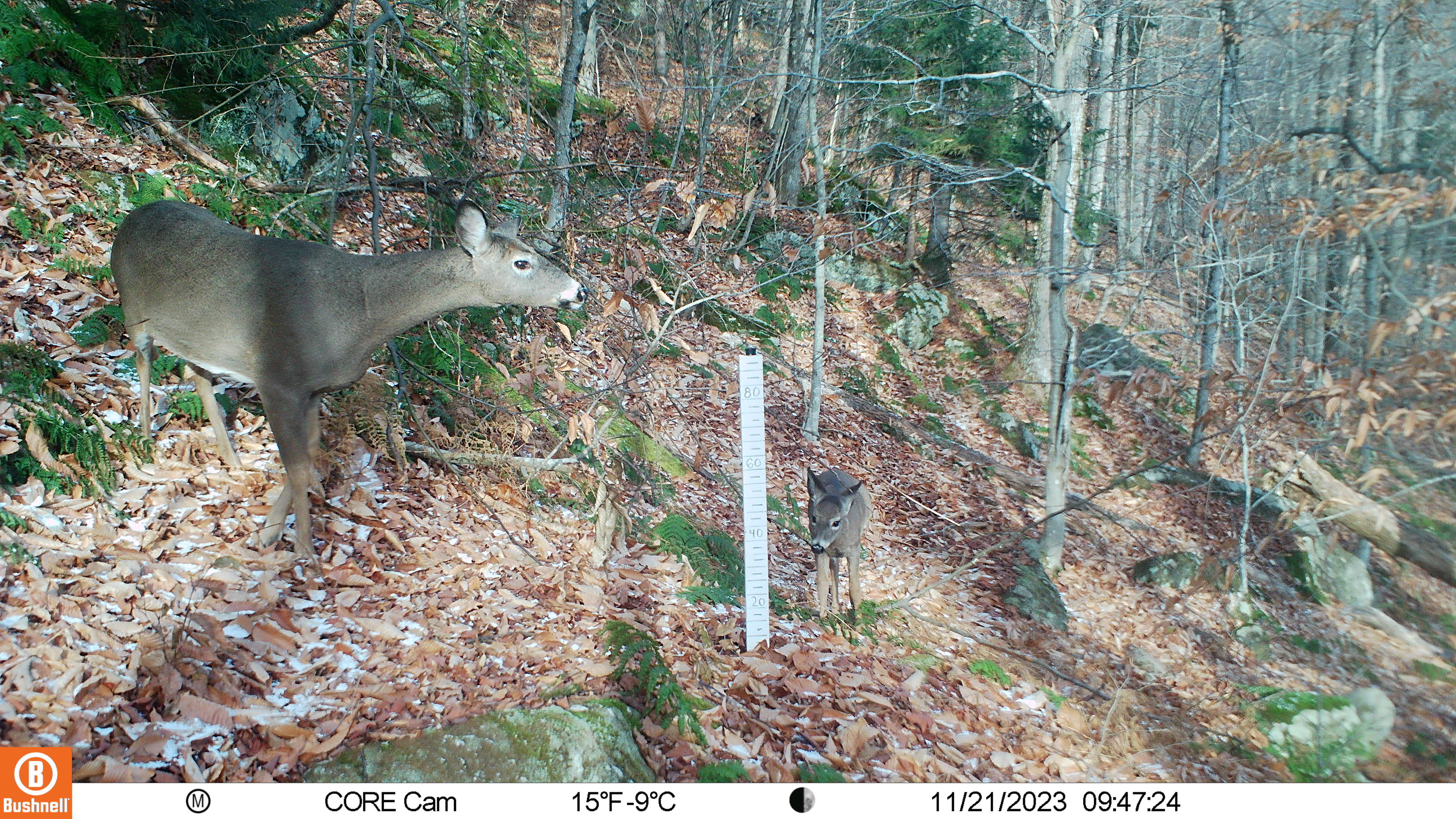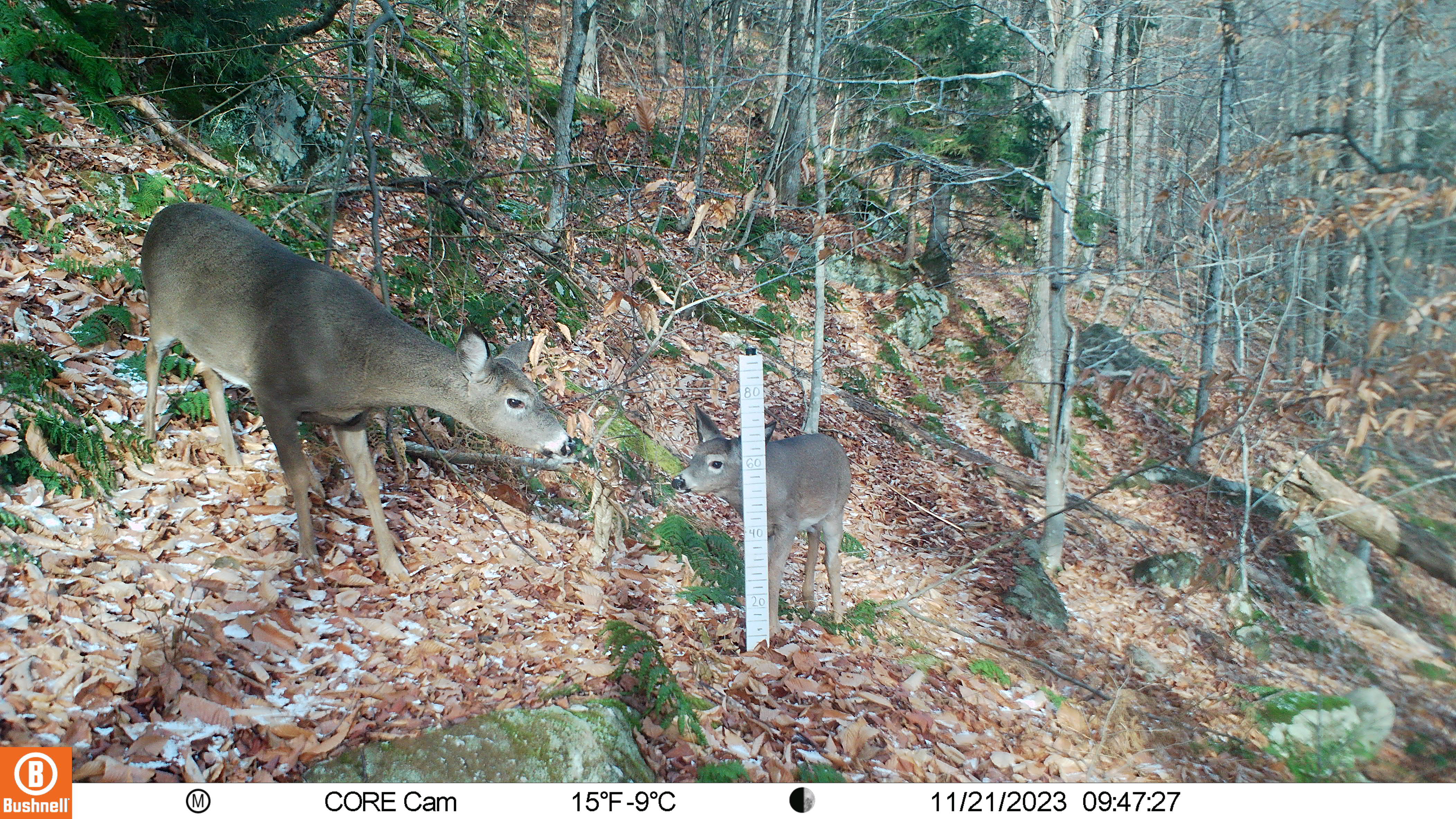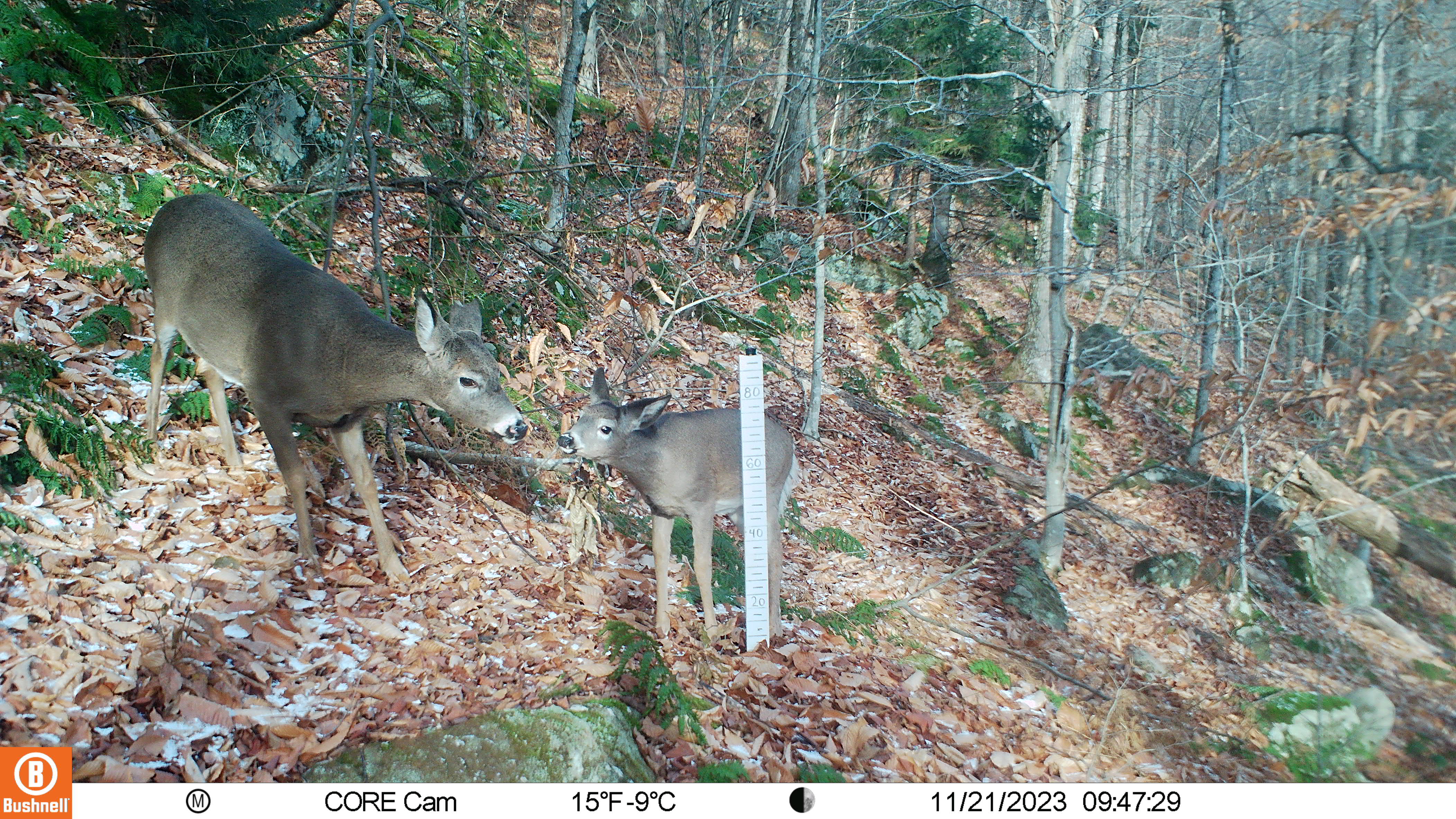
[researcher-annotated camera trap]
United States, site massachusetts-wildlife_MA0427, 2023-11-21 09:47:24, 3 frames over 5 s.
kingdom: Animalia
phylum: Chordata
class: Mammalia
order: Artiodactyla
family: Cervidae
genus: Odocoileus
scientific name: Odocoileus virginianus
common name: white-tailed deer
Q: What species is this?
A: White-tailed deer (Odocoileus virginianus).